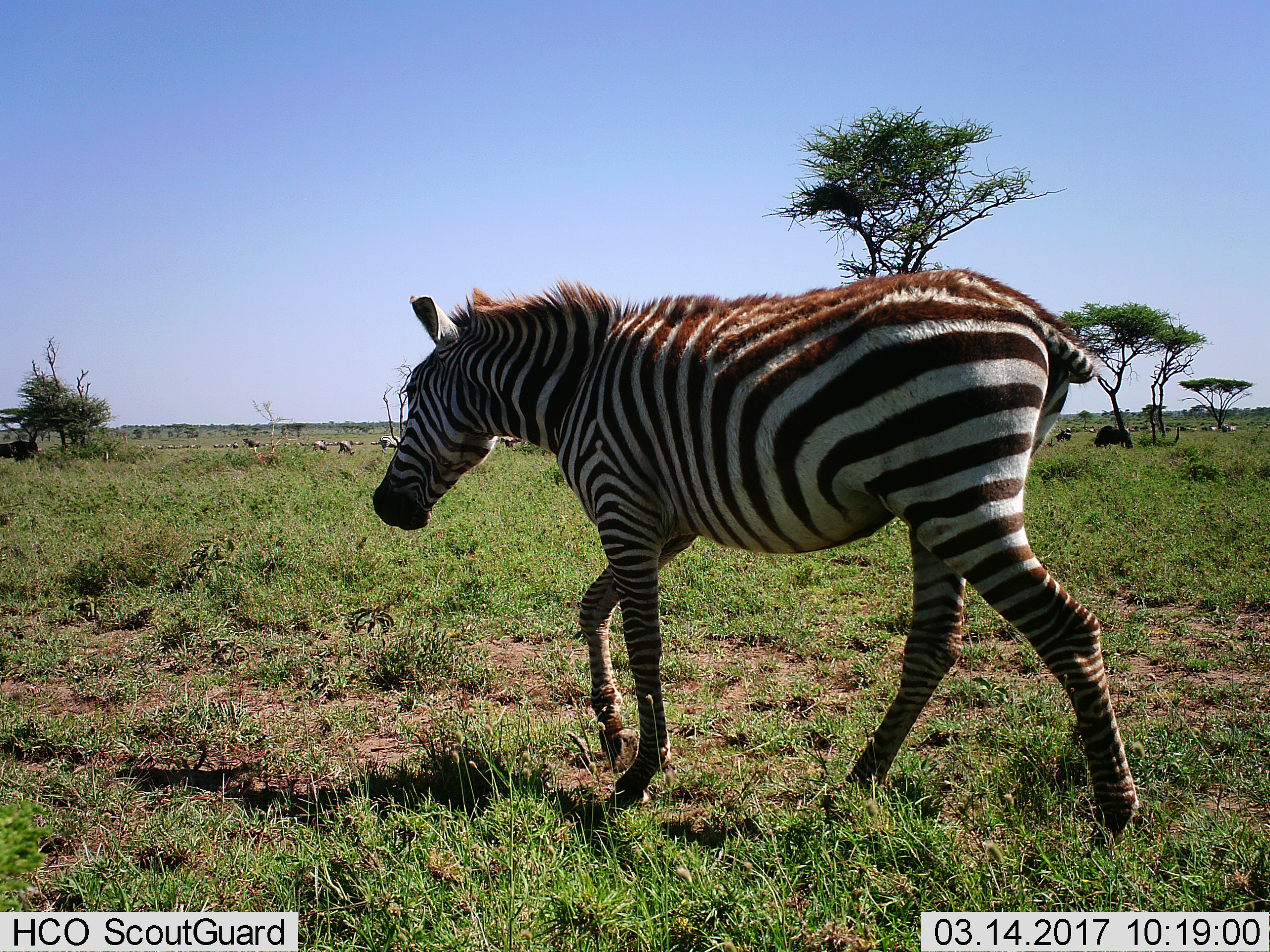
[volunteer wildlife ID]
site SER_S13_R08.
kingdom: Animalia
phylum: Chordata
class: Mammalia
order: Perissodactyla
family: Equidae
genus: Equus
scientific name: Equus quagga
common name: plains zebra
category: zebraplains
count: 1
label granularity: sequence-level